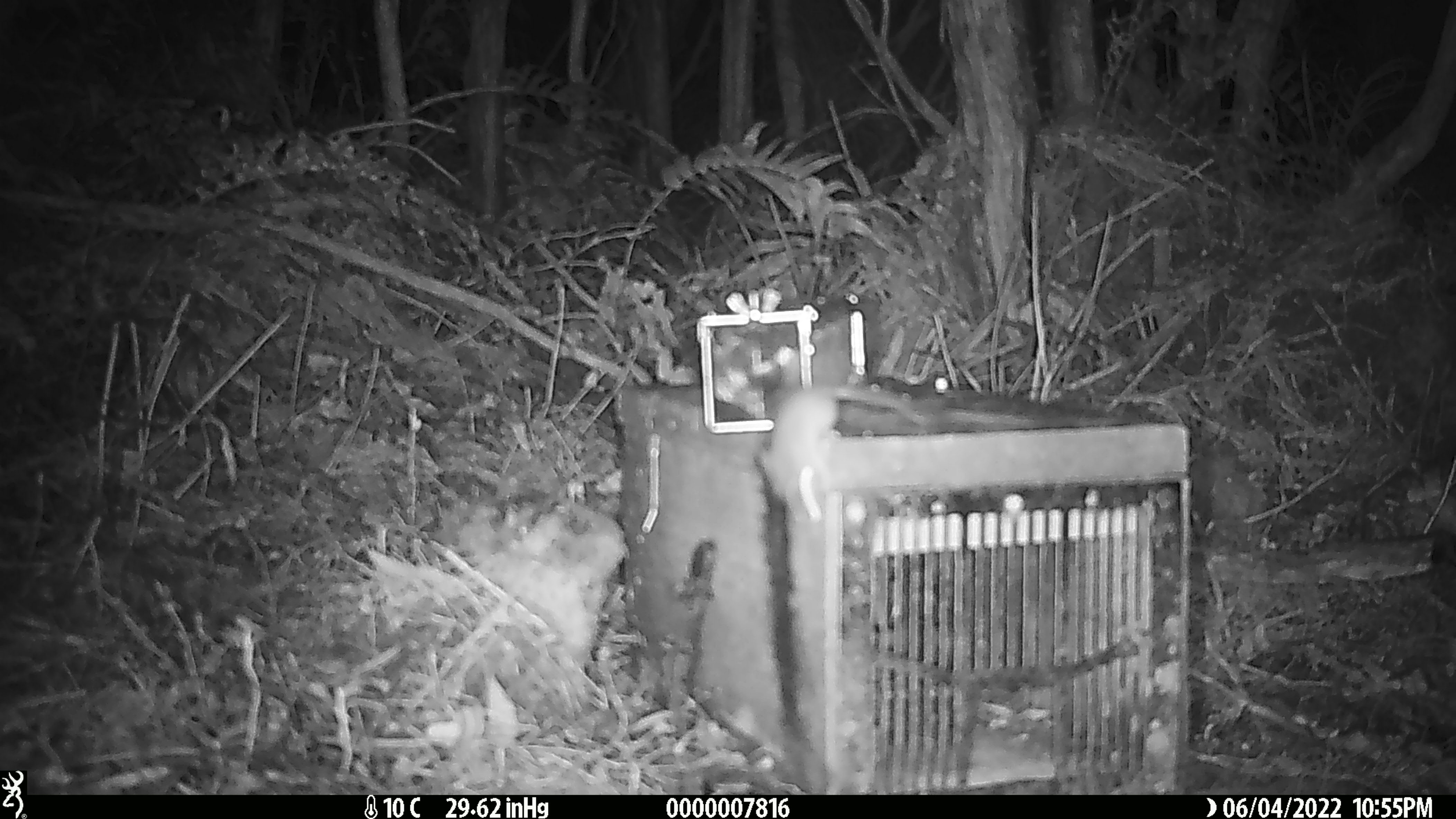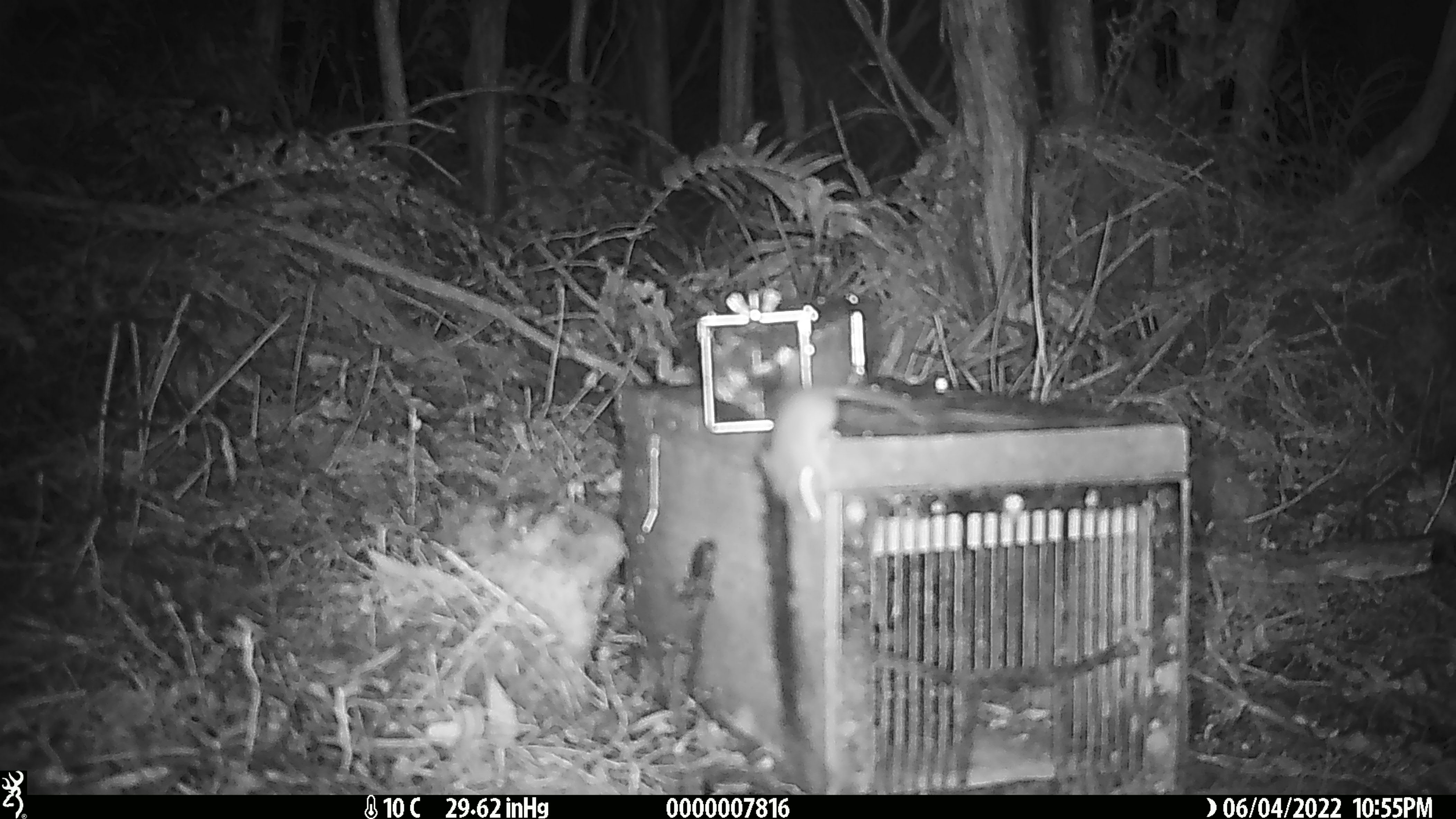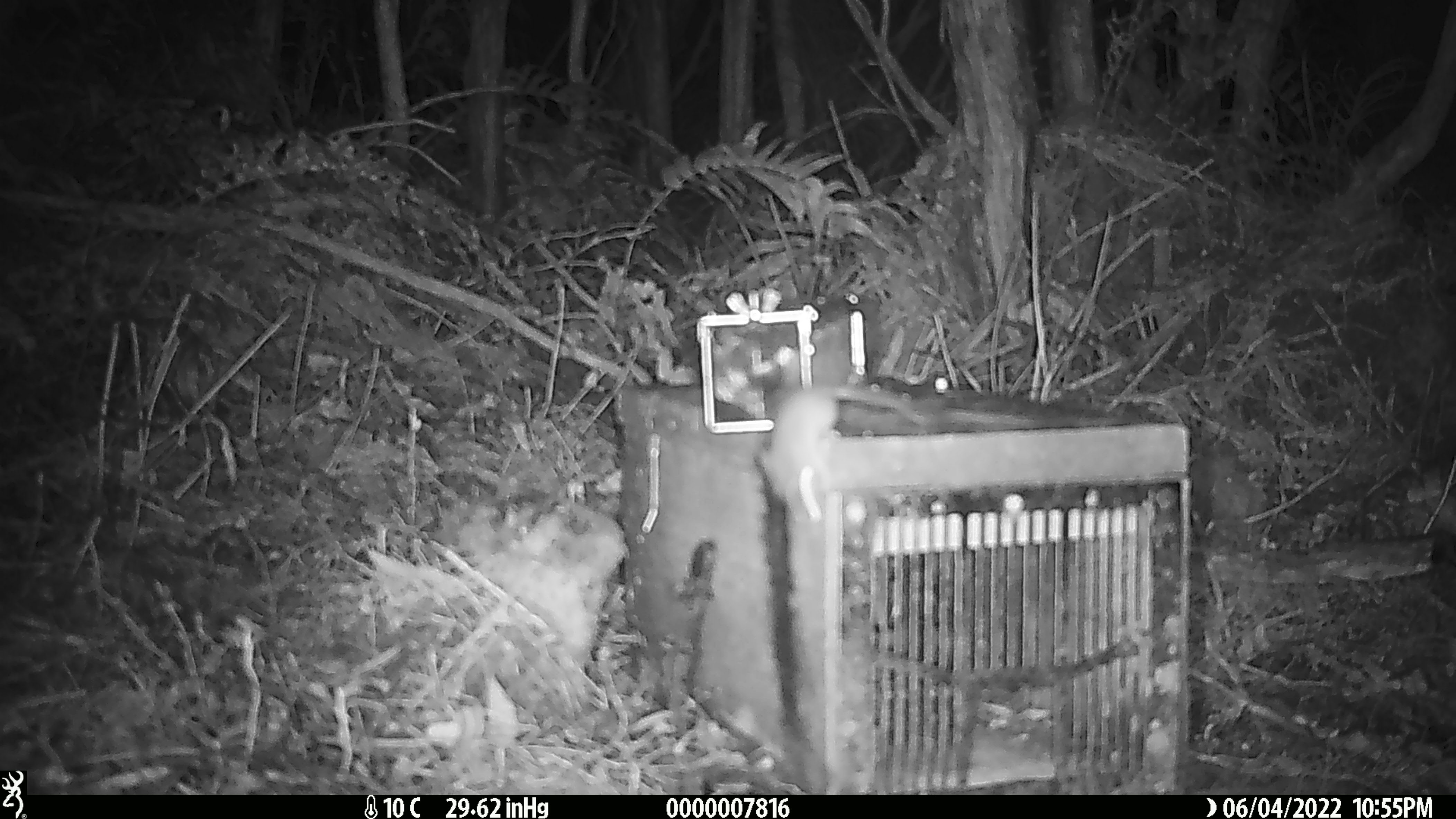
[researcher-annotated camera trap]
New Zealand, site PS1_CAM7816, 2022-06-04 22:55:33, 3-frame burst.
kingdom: Animalia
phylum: Chordata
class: Mammalia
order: Rodentia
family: Muridae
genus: Mus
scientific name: Mus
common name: mouse